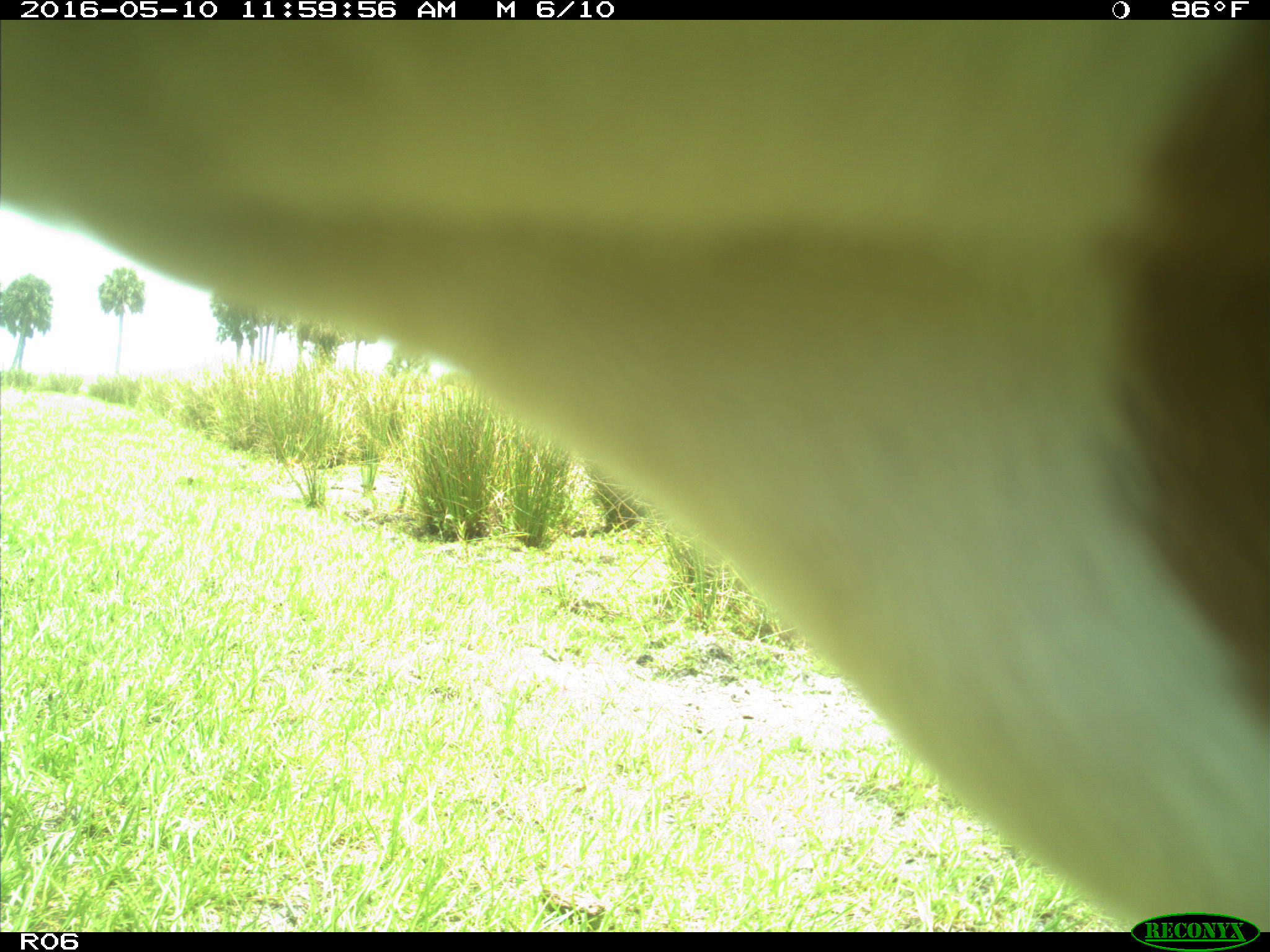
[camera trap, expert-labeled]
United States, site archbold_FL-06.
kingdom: Animalia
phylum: Chordata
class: Mammalia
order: Artiodactyla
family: Bovidae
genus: Bos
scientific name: Bos taurus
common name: domestic cow